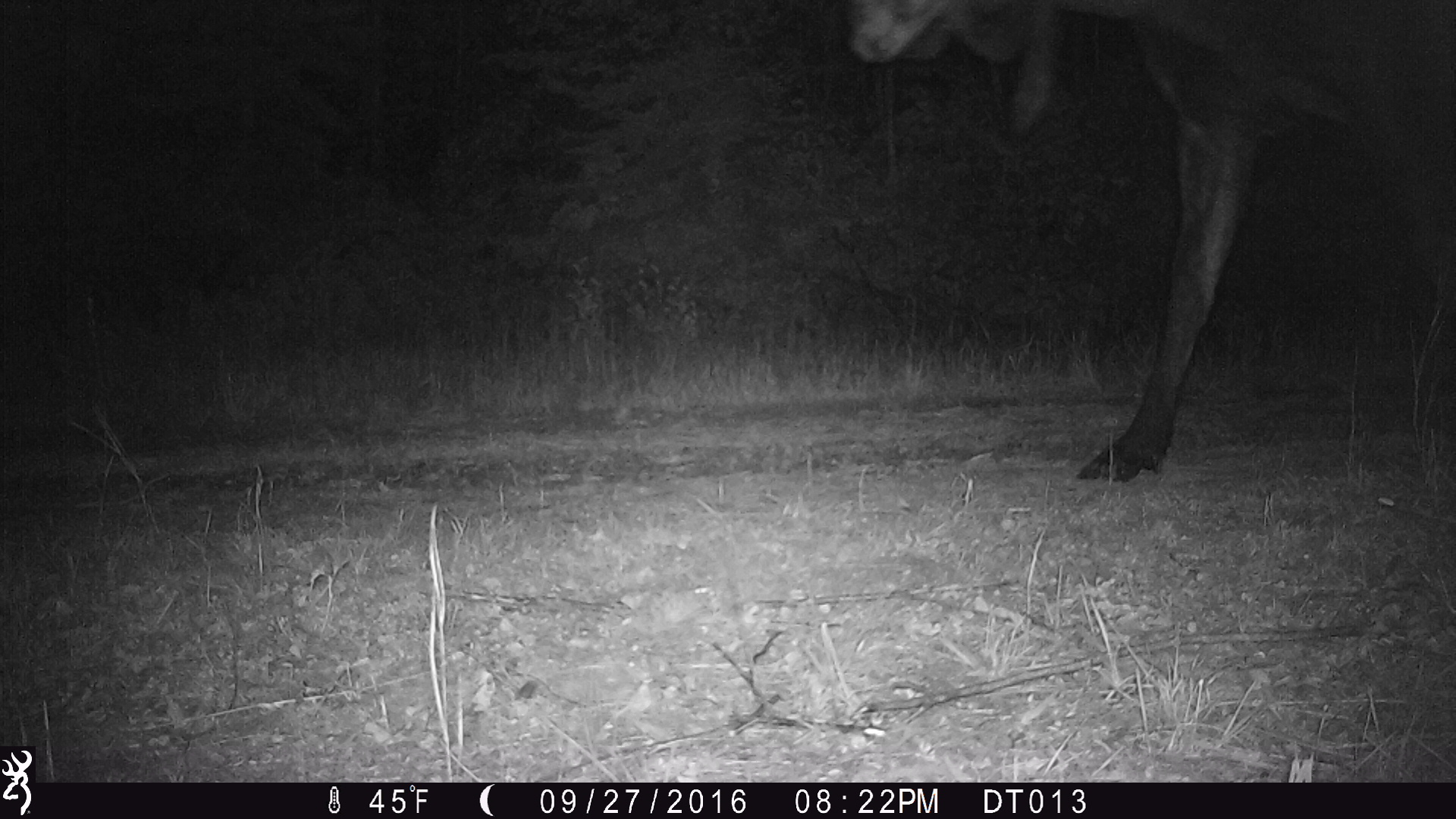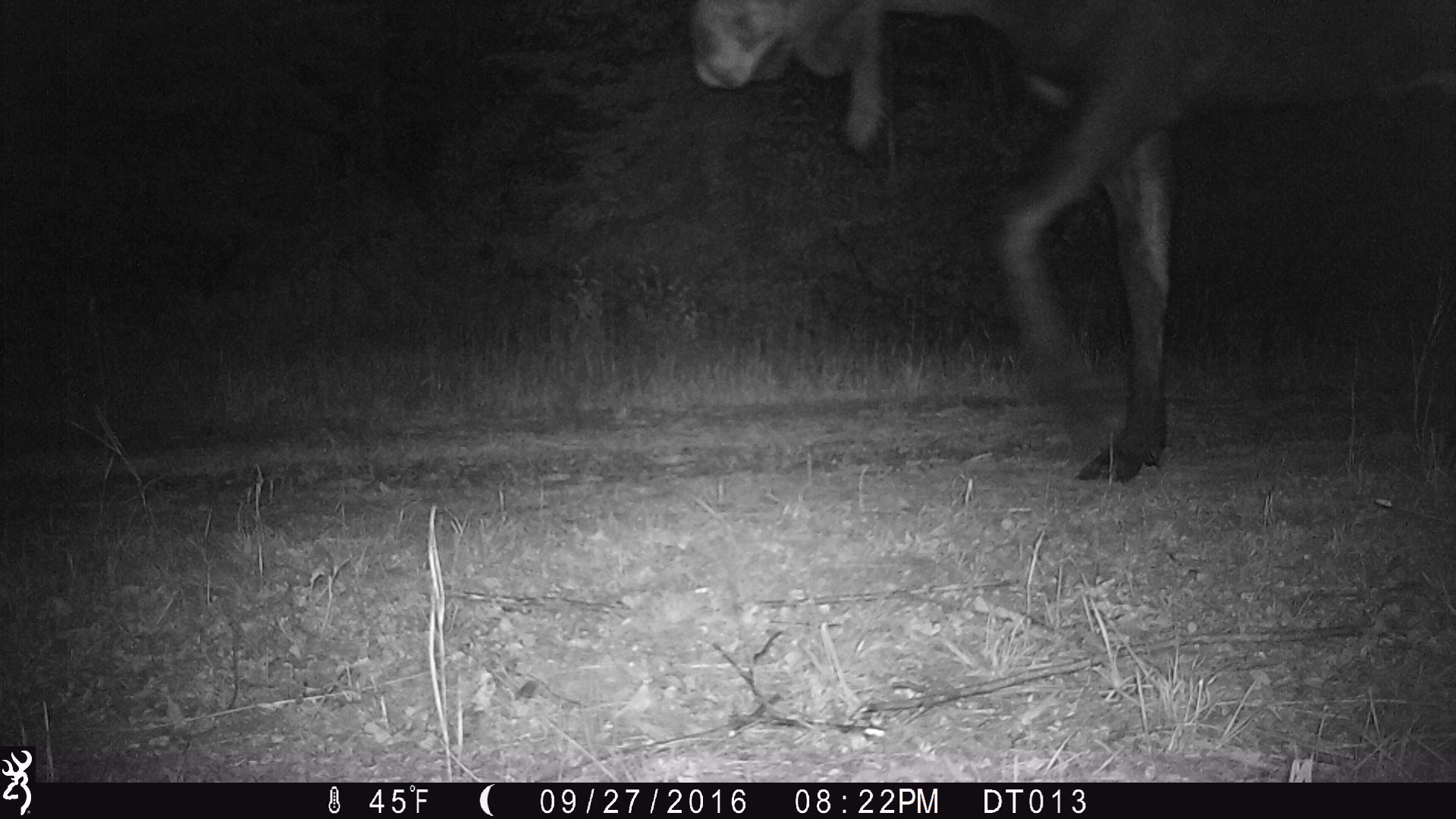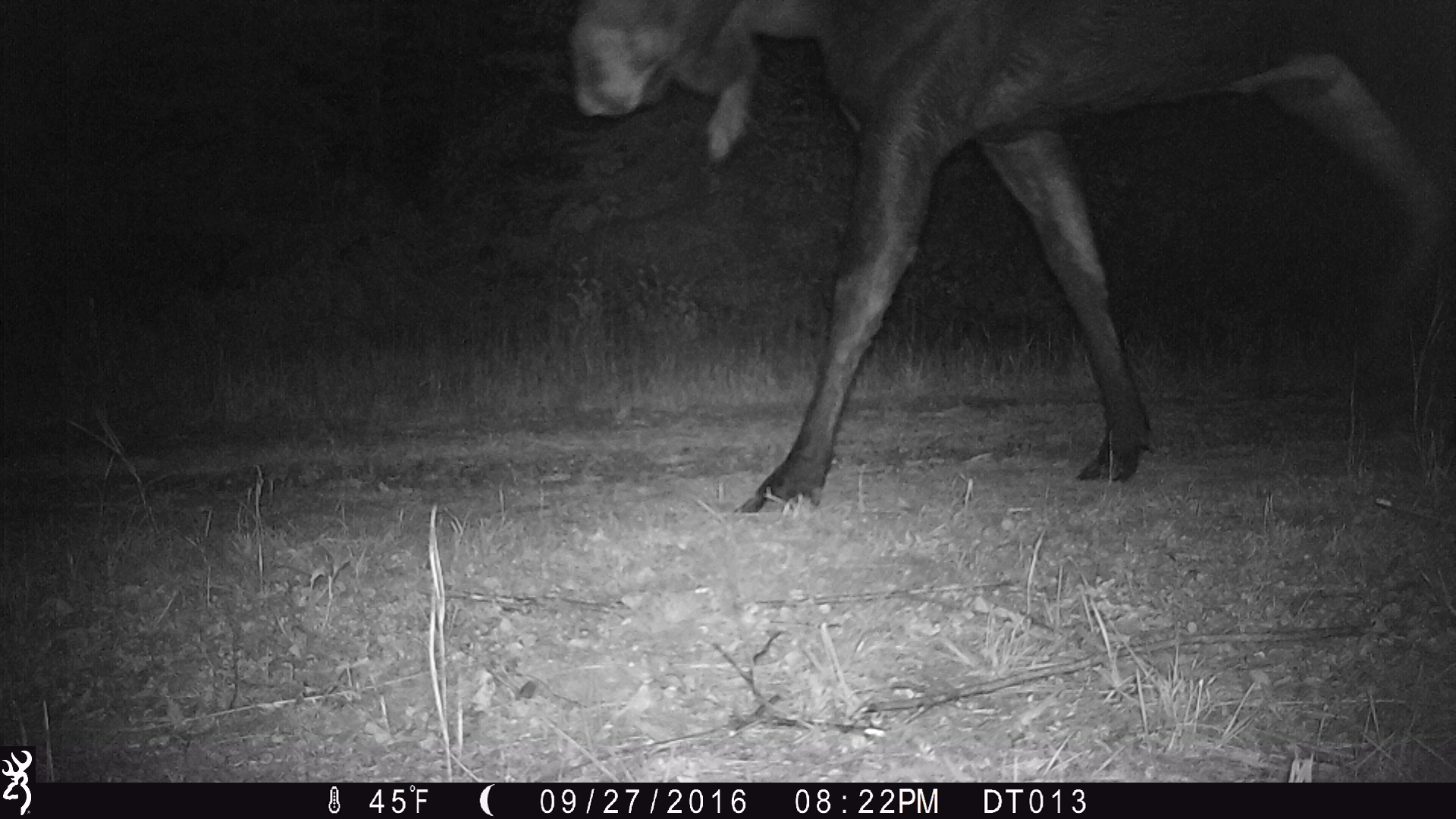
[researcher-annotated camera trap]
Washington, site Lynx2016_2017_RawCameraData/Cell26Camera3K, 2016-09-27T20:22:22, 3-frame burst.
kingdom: Animalia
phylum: Chordata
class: Mammalia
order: Artiodactyla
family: Cervidae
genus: Alces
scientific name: Alces alces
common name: moose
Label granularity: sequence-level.